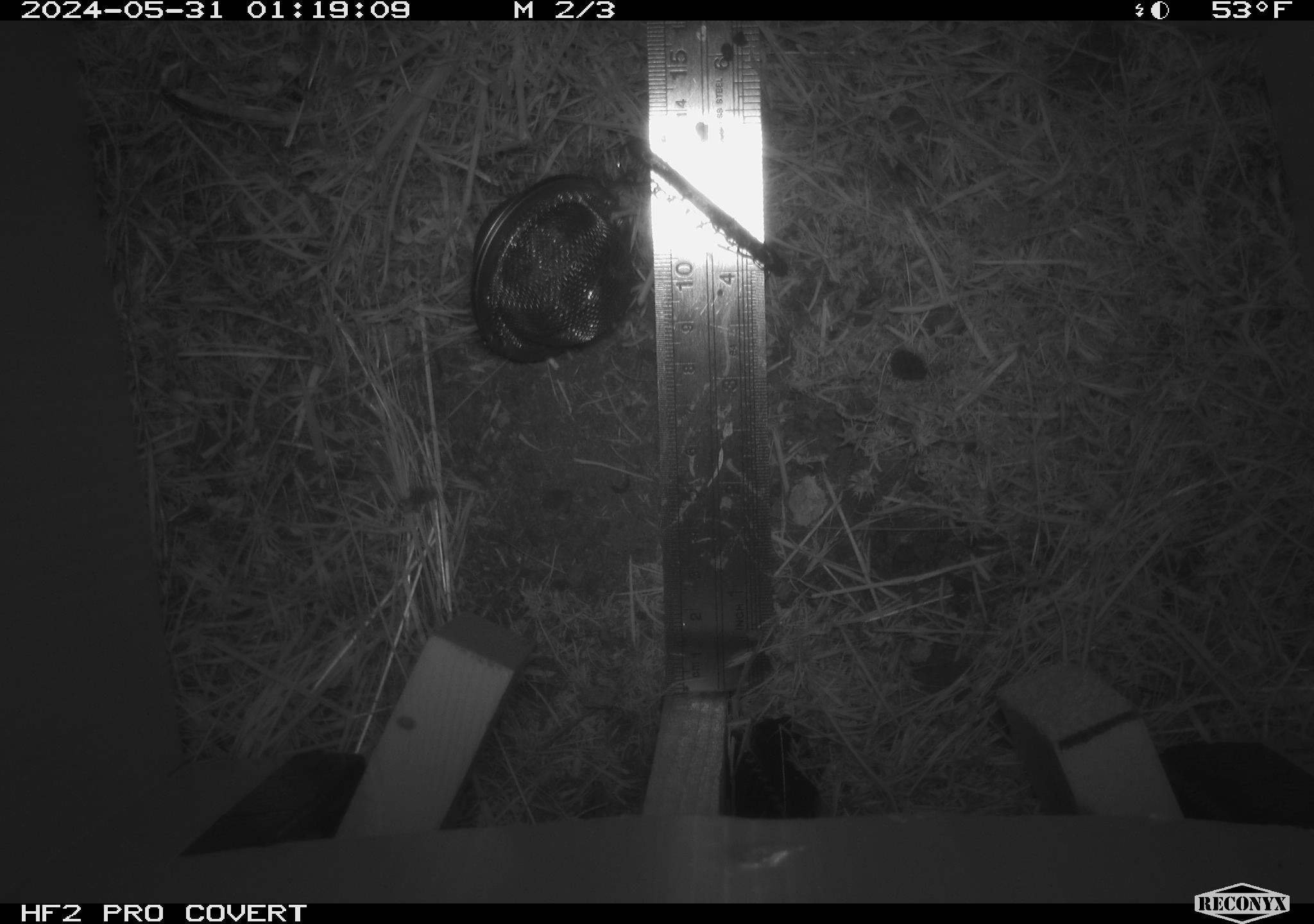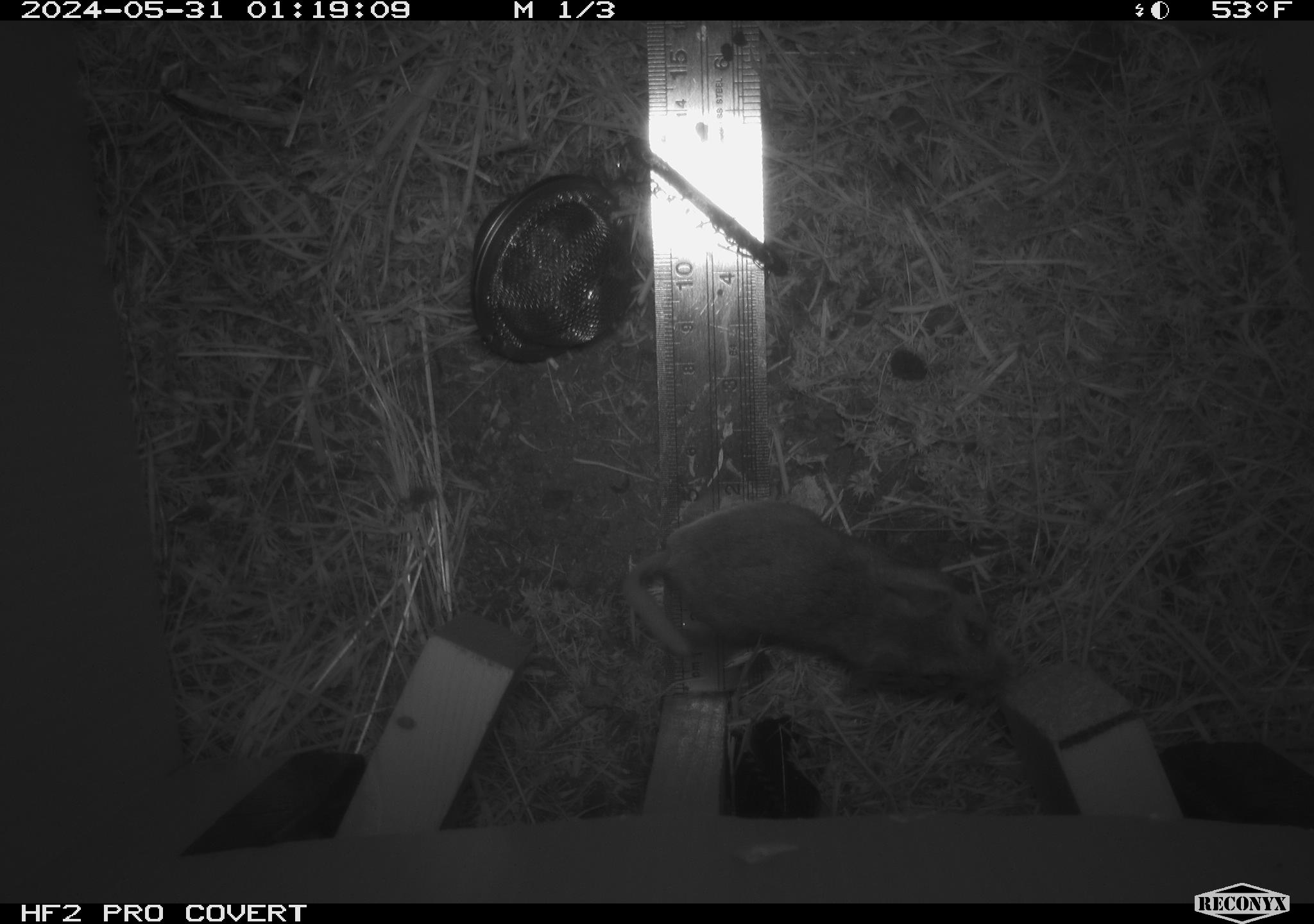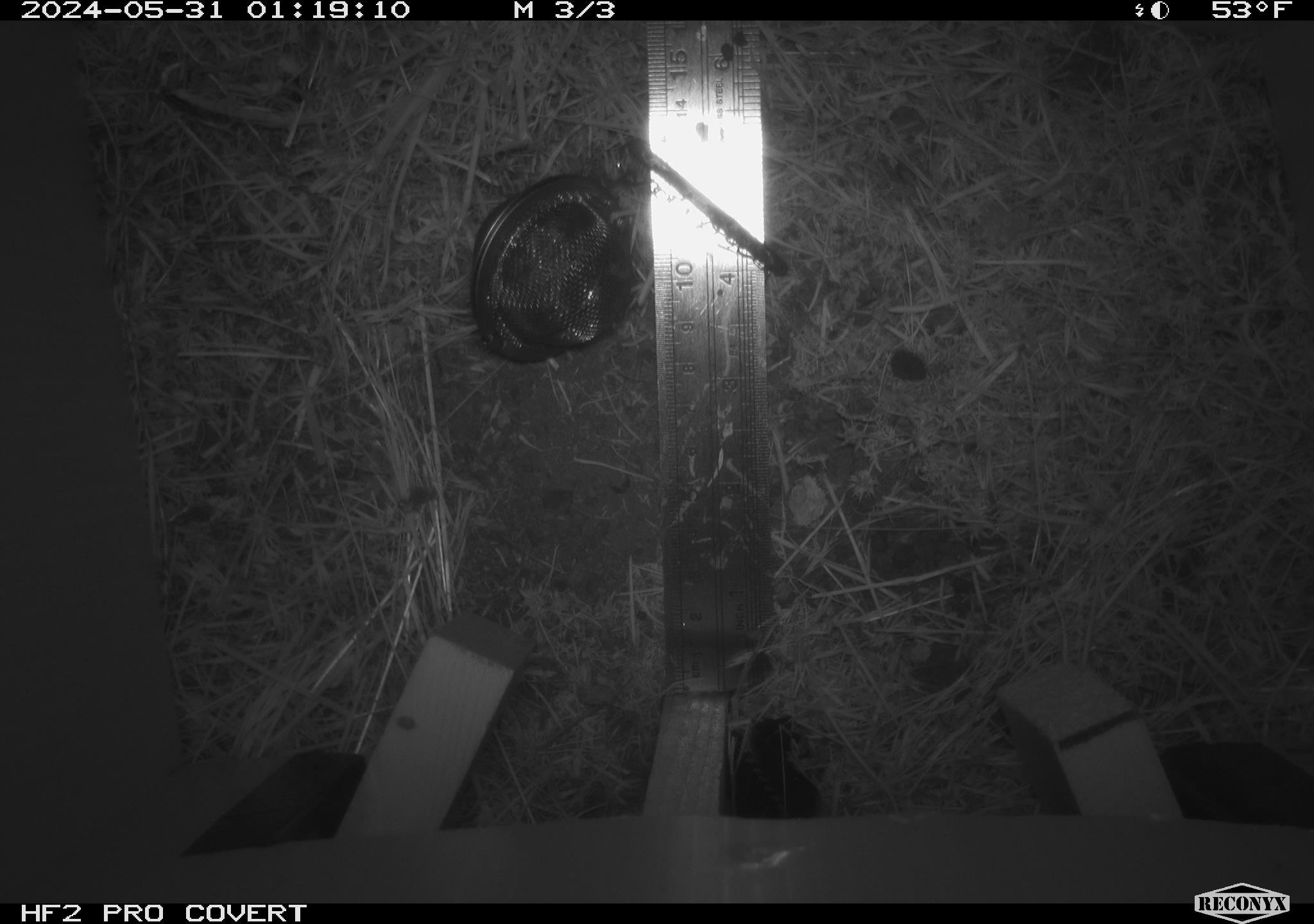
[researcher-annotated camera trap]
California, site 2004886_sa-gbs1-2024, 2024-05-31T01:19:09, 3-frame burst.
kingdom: Animalia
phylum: Chordata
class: Mammalia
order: Rodentia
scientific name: Rodentia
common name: mouse species